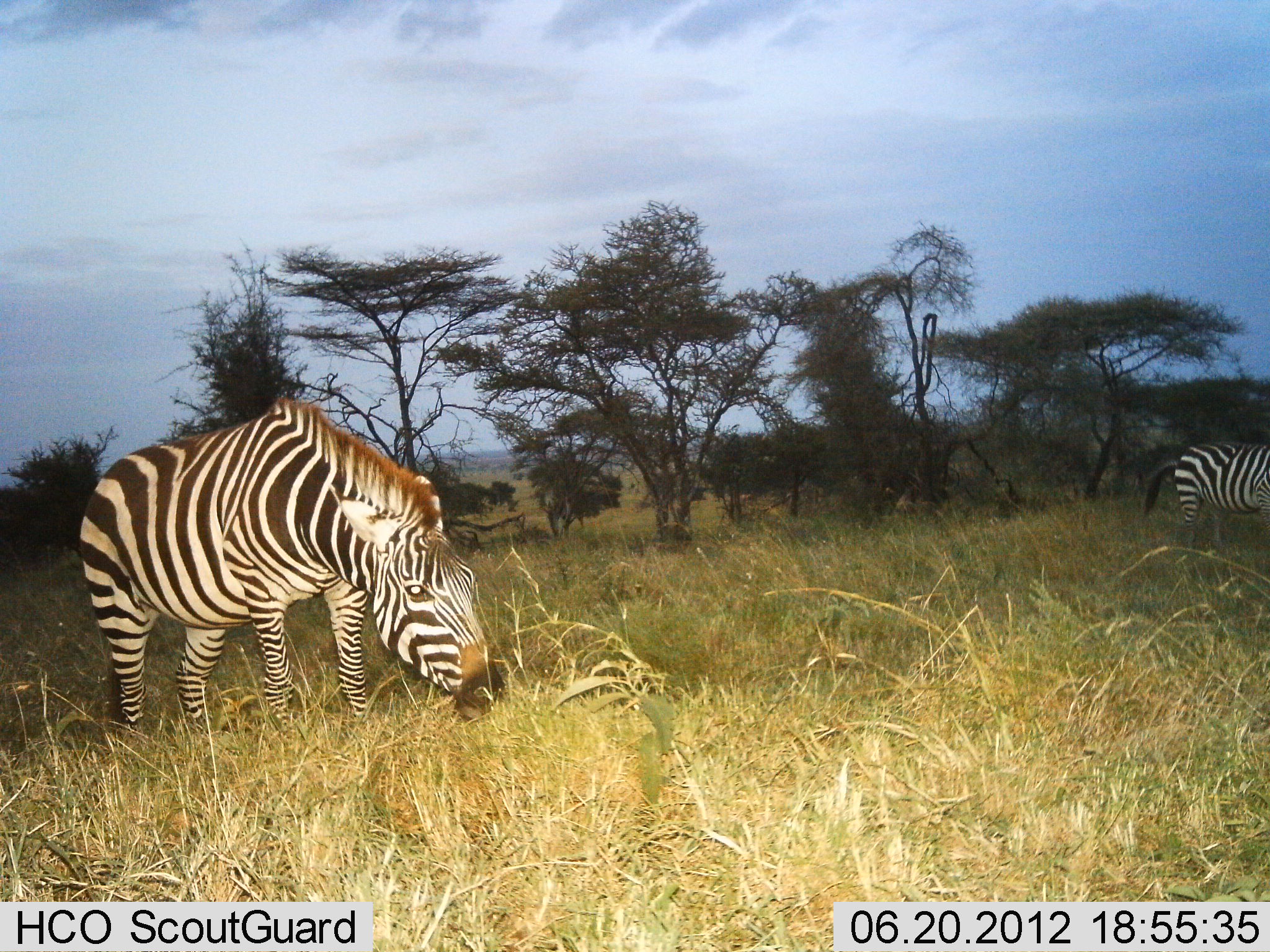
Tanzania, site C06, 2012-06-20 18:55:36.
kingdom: Animalia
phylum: Chordata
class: Mammalia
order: Perissodactyla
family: Equidae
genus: Equus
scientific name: Equus quagga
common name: plains zebra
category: zebra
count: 2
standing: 40%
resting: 0%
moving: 0%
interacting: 0%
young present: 0%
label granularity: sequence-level